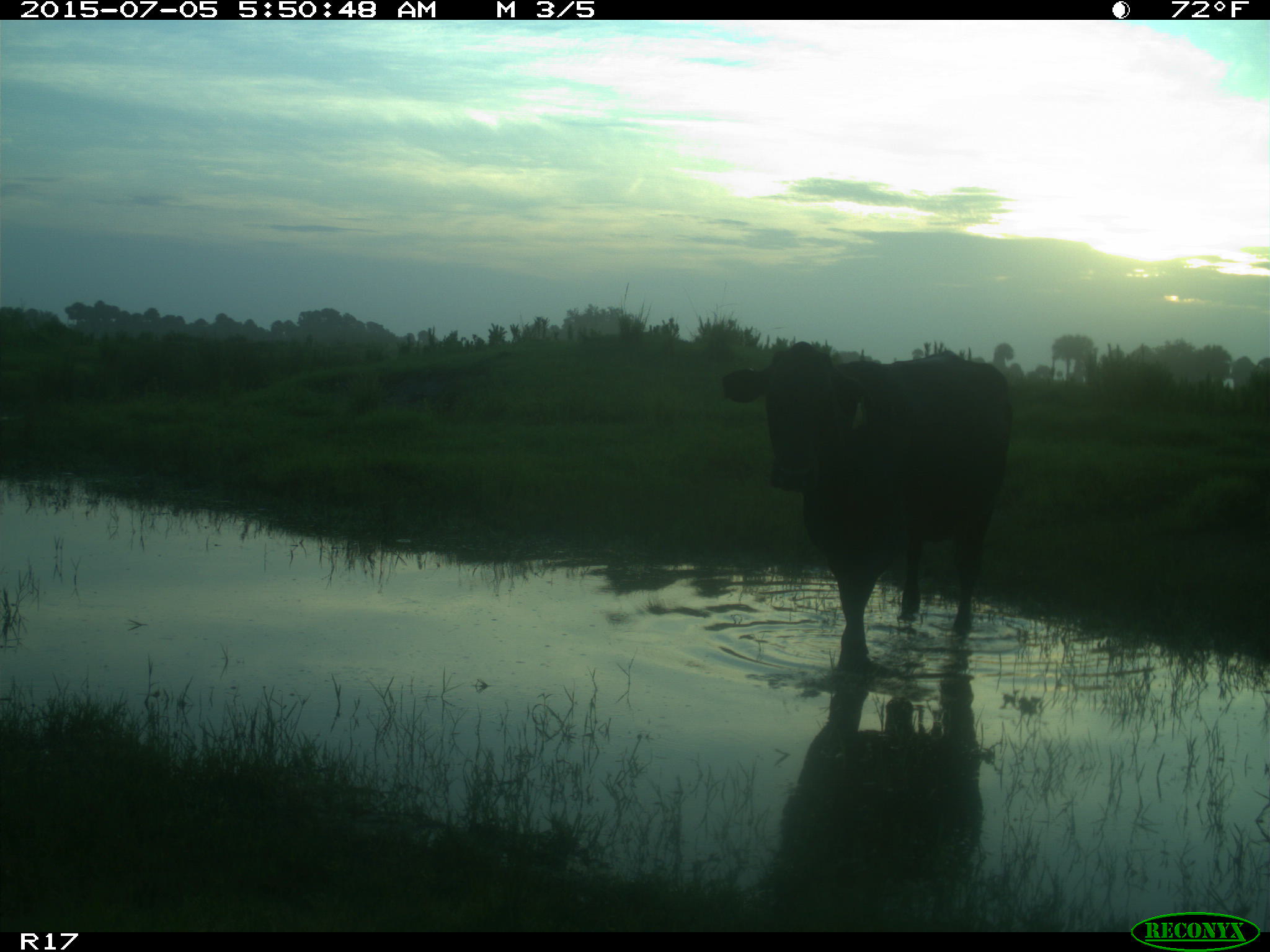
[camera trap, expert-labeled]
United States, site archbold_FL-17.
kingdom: Animalia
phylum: Chordata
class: Mammalia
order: Artiodactyla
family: Bovidae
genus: Bos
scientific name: Bos taurus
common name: domestic cow